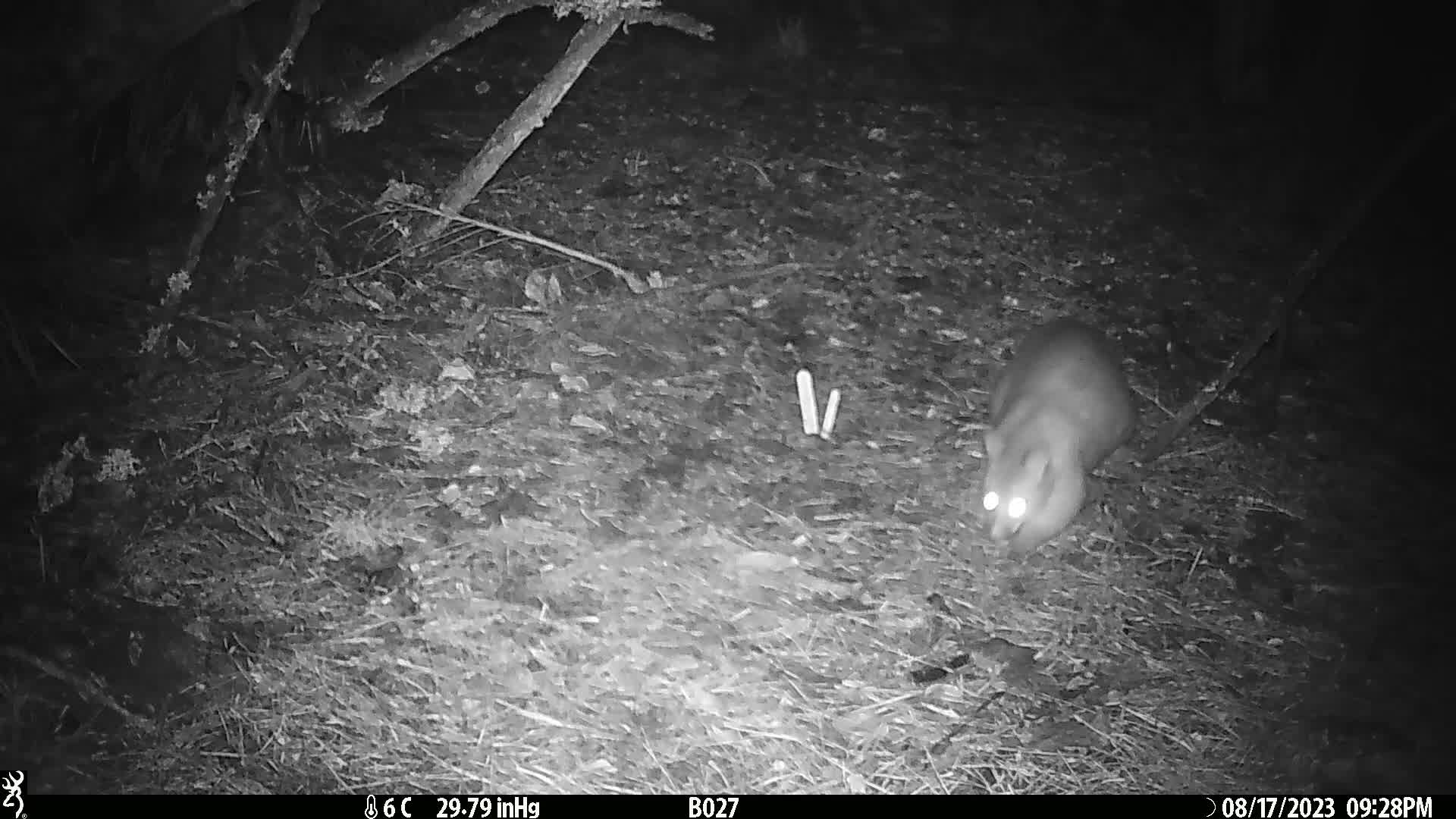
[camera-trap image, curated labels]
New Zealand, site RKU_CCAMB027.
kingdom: Animalia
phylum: Chordata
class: Mammalia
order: Diprotodontia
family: Phalangeridae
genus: Trichosurus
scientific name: Trichosurus vulpecula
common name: common brushtail possum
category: possum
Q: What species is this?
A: Possum (common brushtail possum) (Trichosurus vulpecula).